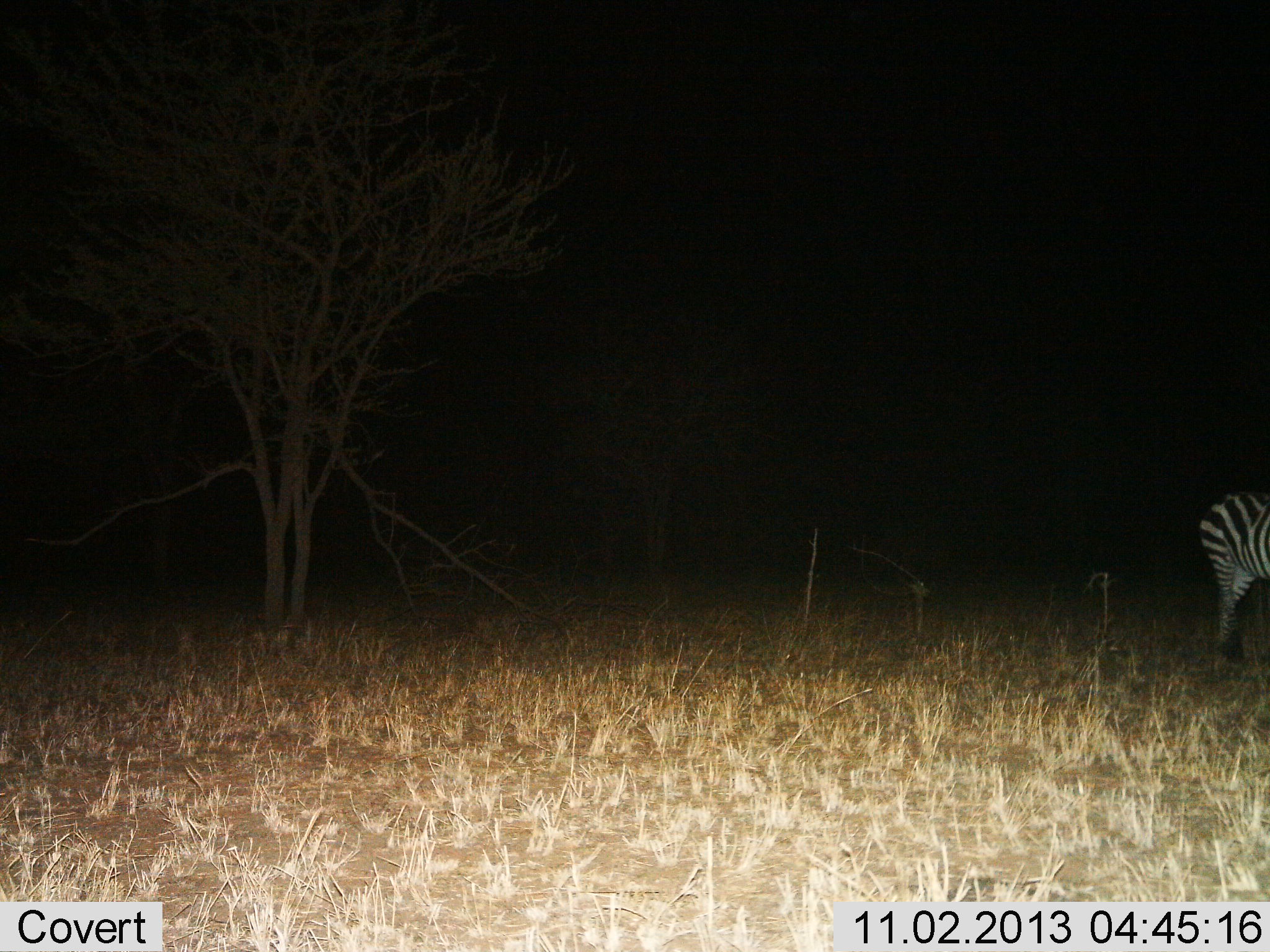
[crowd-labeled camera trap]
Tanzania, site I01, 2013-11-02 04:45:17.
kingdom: Animalia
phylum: Chordata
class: Mammalia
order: Perissodactyla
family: Equidae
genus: Equus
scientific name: Equus quagga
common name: plains zebra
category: zebra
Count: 1.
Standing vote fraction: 90%.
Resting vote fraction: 0%.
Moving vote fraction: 10%.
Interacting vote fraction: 0%.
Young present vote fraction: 0%.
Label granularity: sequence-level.